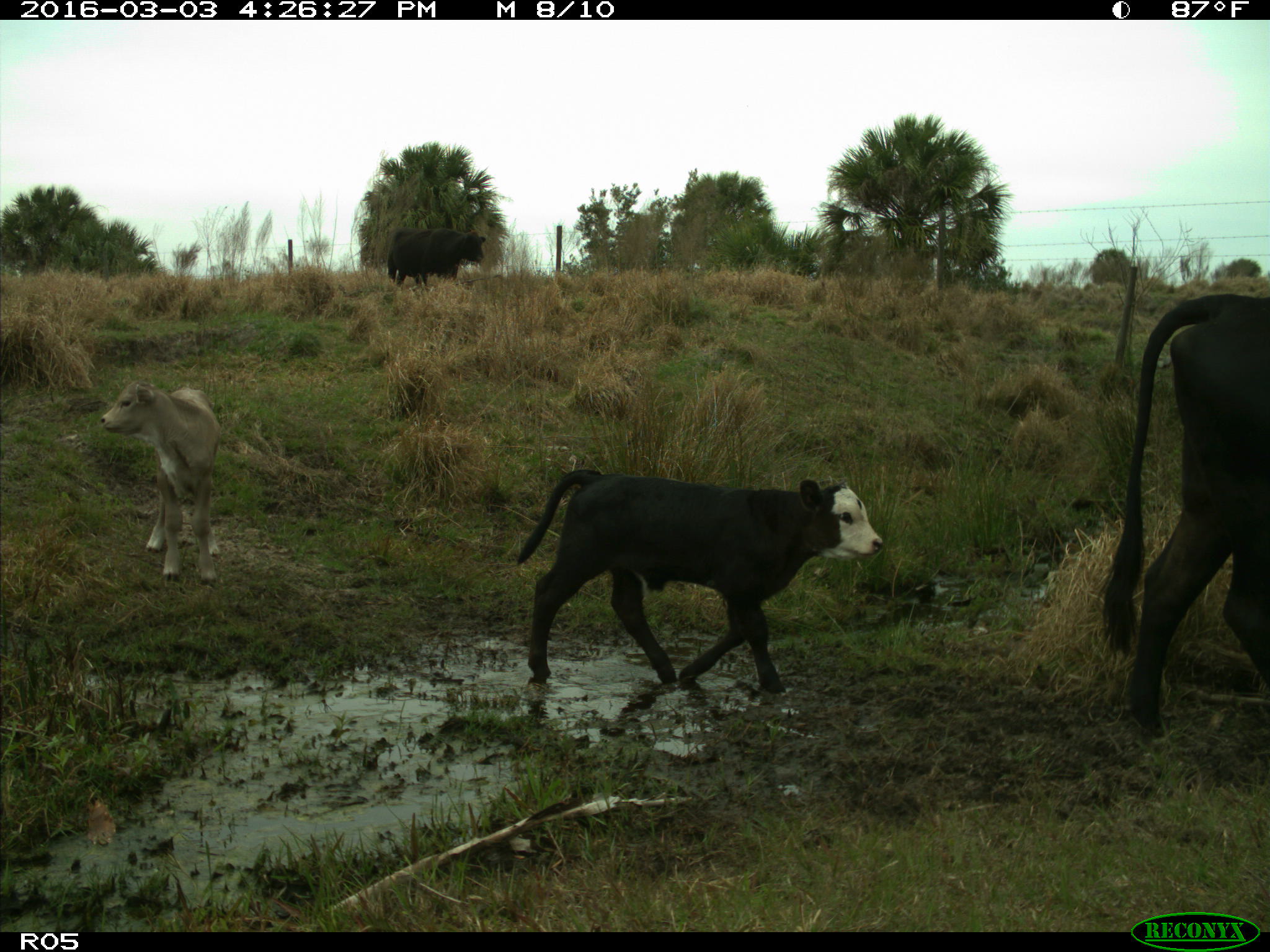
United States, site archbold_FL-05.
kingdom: Animalia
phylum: Chordata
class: Mammalia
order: Artiodactyla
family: Bovidae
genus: Bos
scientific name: Bos taurus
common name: domestic cow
Bos taurus (domestic cow).